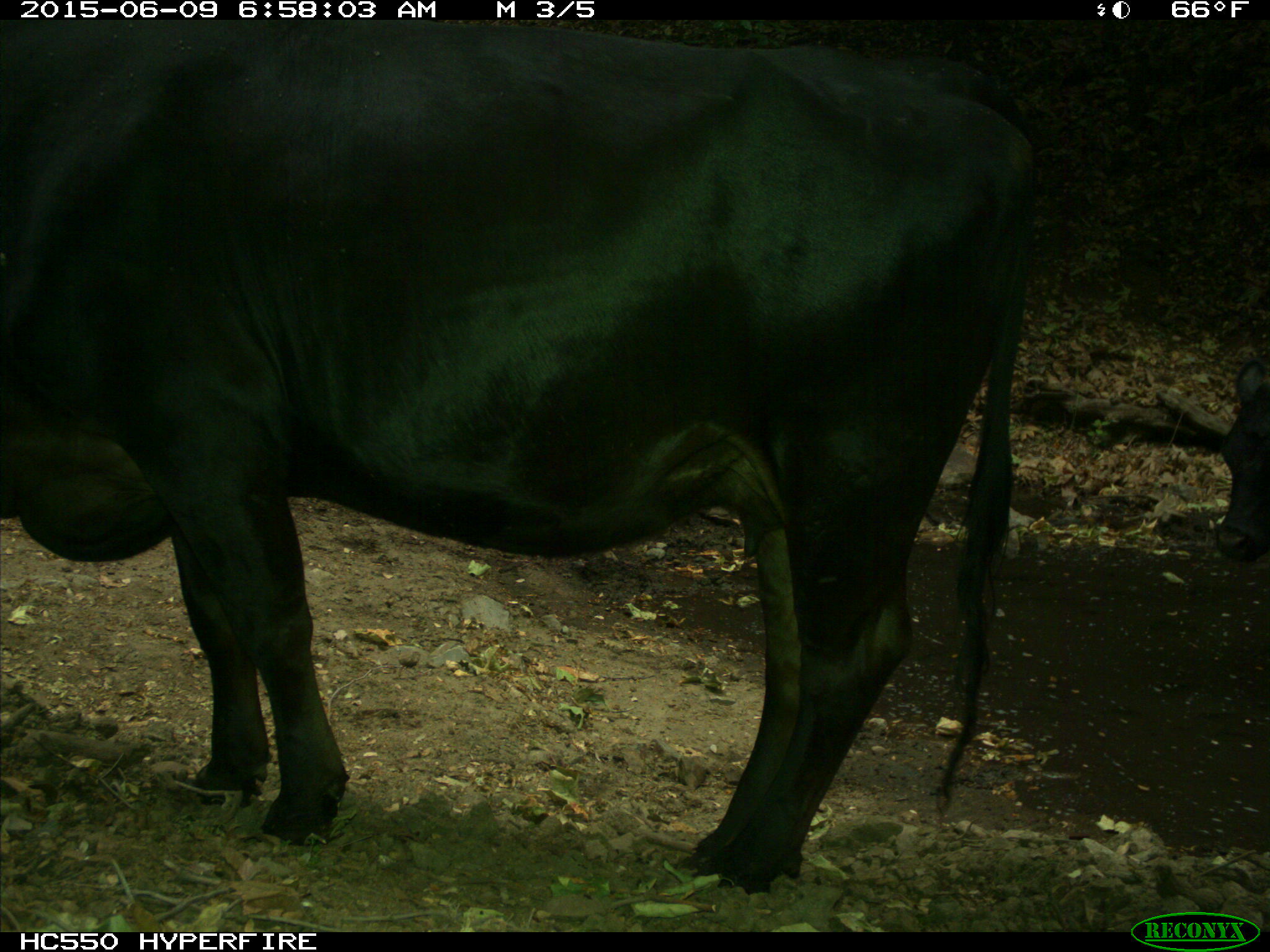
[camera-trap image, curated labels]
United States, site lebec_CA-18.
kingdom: Animalia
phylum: Chordata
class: Mammalia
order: Artiodactyla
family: Bovidae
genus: Bos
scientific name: Bos taurus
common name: domestic cow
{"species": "Bos taurus (domestic cow)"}